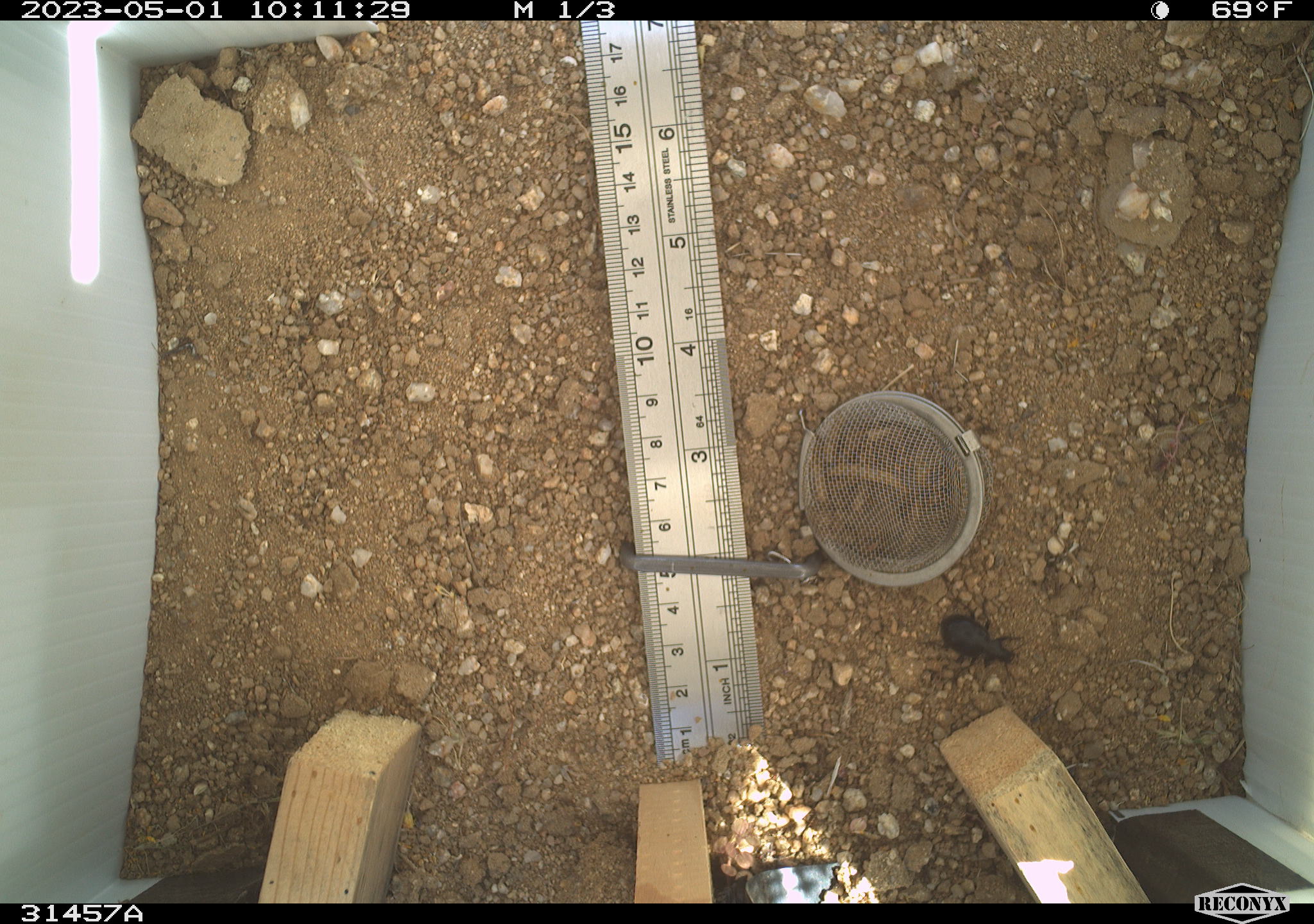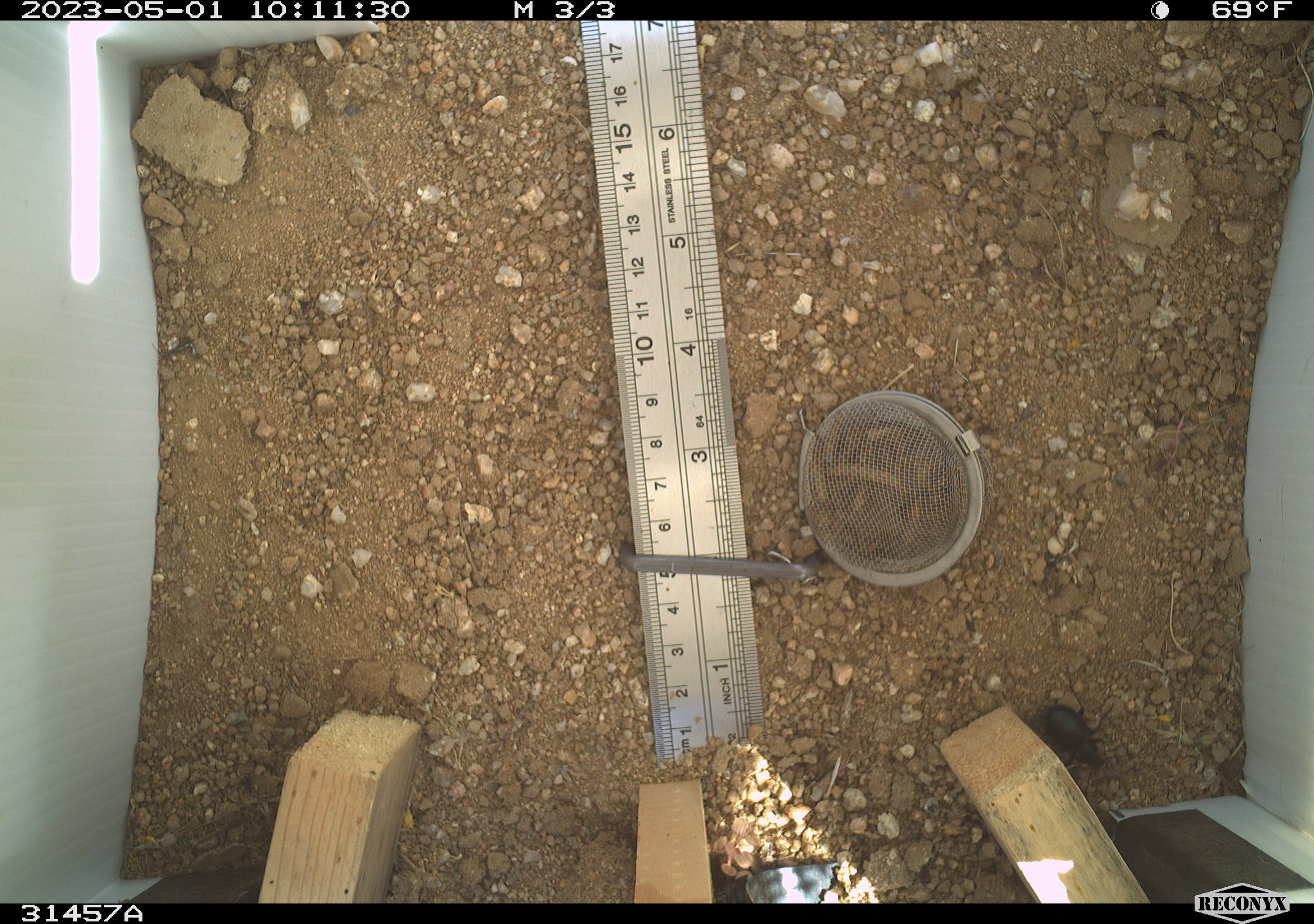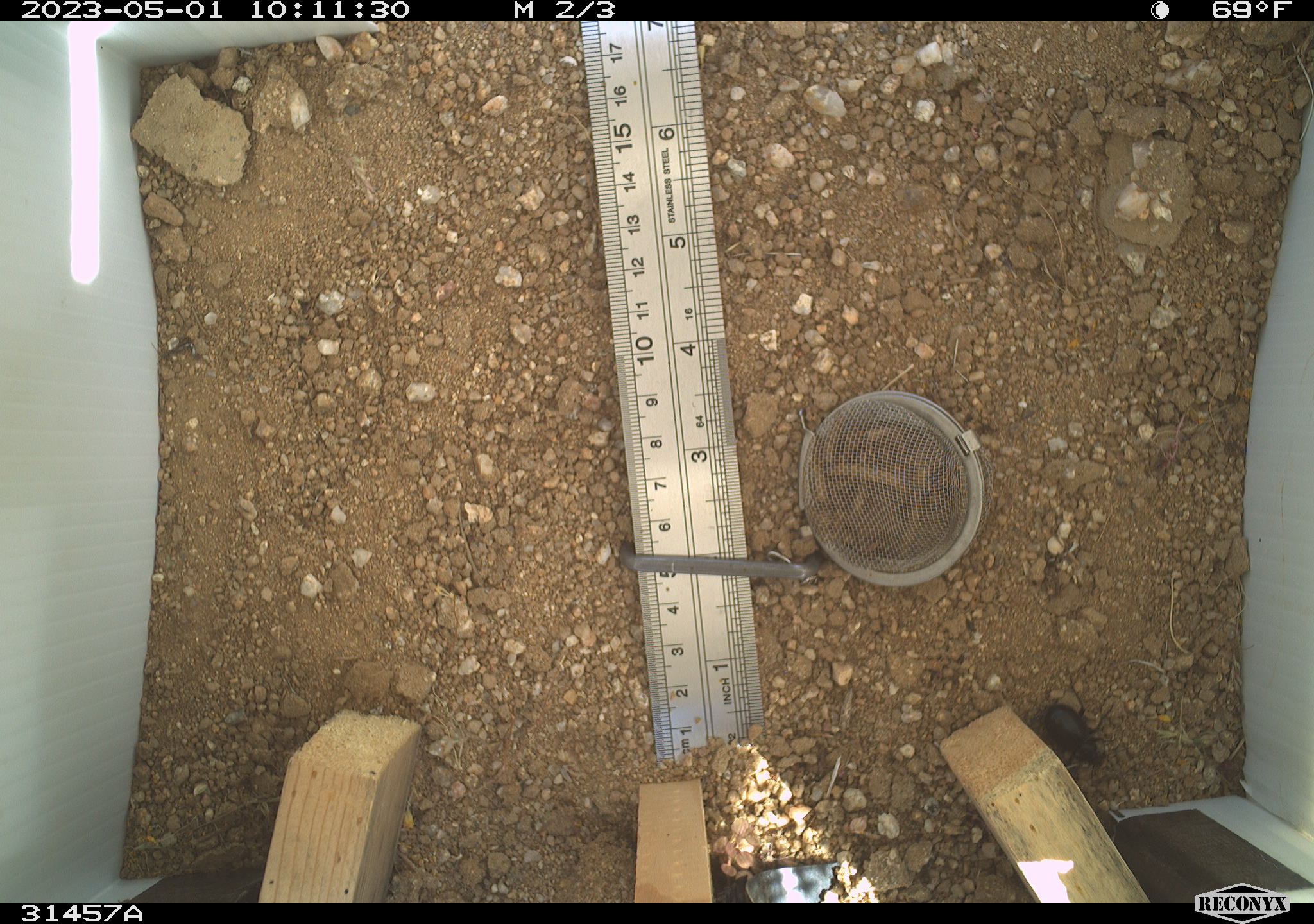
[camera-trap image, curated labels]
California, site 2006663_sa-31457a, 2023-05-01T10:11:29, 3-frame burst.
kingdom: Animalia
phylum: Arthropoda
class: Insecta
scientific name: Insecta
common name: insect